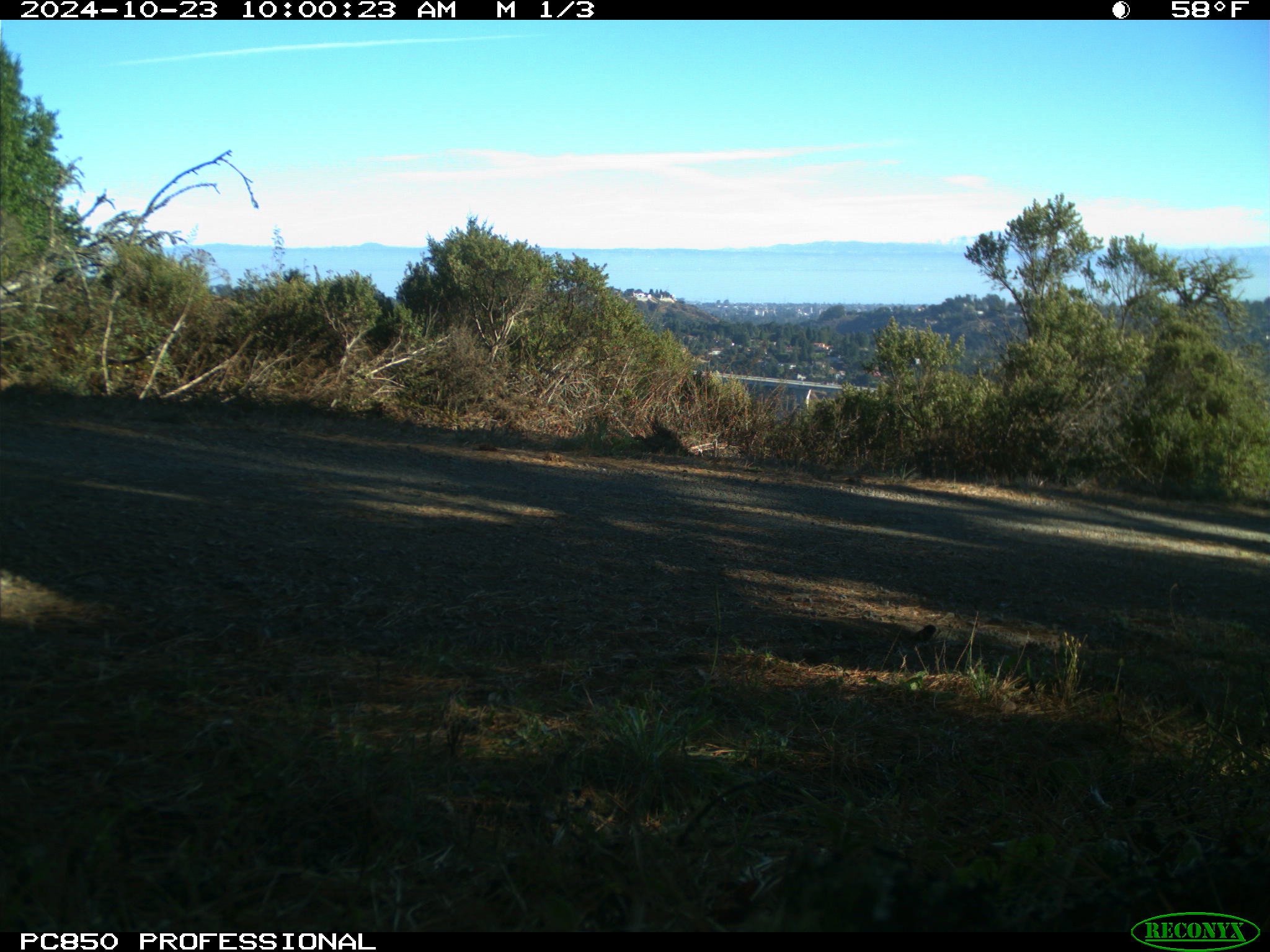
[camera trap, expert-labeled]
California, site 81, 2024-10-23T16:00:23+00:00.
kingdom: Animalia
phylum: Chordata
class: Aves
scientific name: Aves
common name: bird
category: unknown bird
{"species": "unknown bird (bird) (Aves)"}